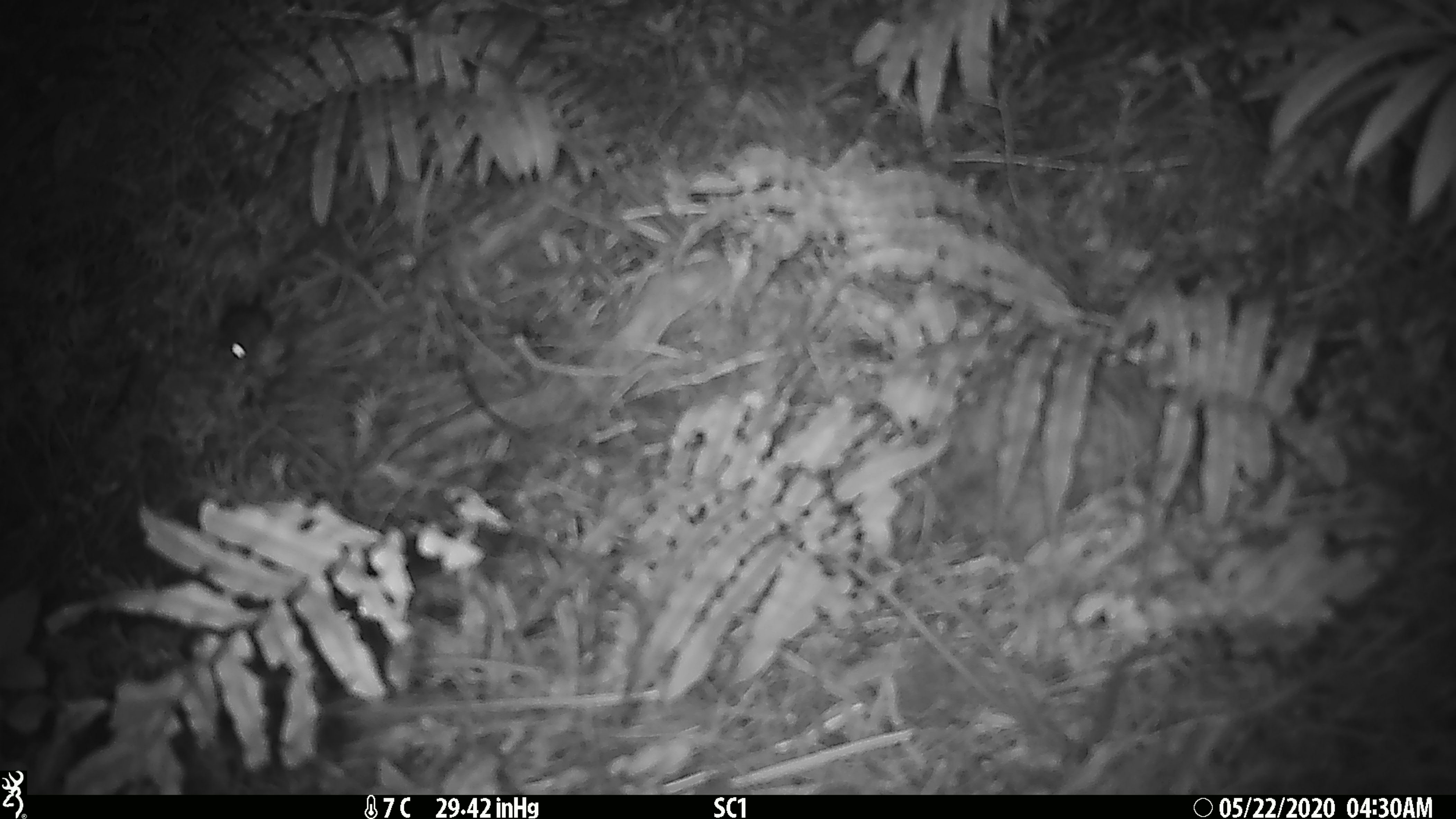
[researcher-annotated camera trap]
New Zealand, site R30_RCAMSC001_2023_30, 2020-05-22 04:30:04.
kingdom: Animalia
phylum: Chordata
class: Mammalia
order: Rodentia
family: Muridae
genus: Mus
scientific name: Mus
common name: mouse